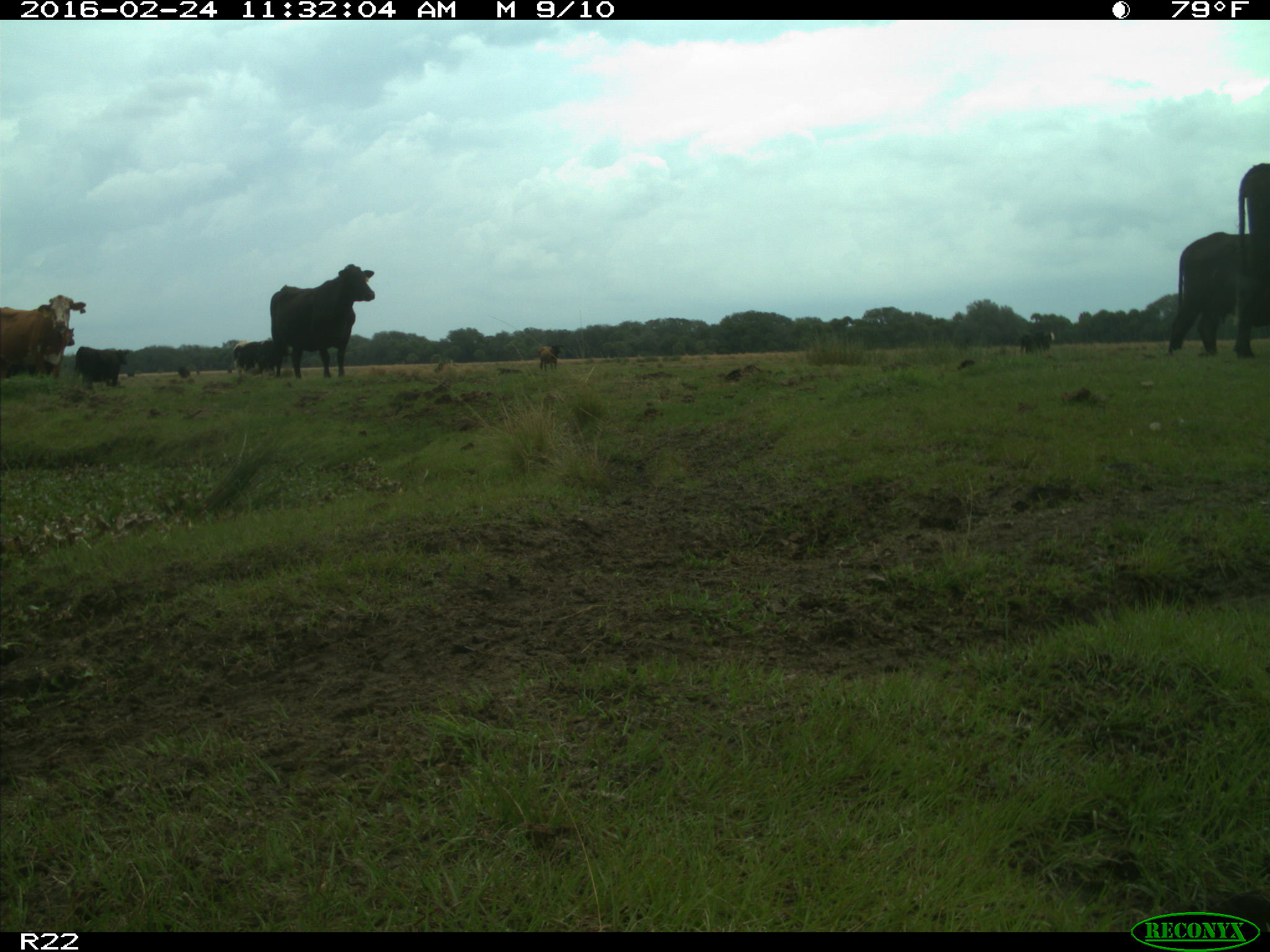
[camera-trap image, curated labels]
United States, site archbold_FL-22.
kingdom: Animalia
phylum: Chordata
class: Mammalia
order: Artiodactyla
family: Bovidae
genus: Bos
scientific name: Bos taurus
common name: domestic cow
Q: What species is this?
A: Bos taurus (domestic cow).